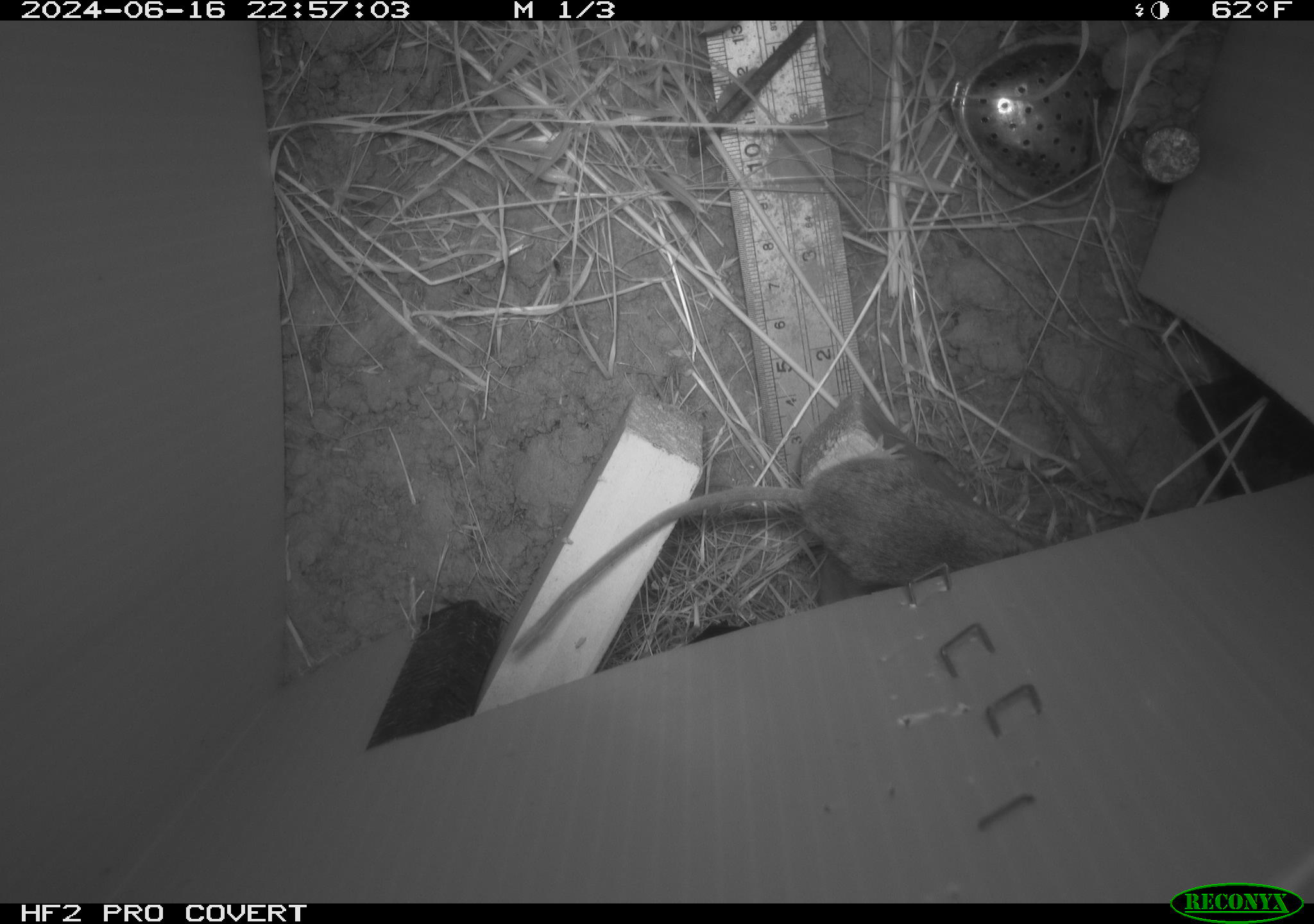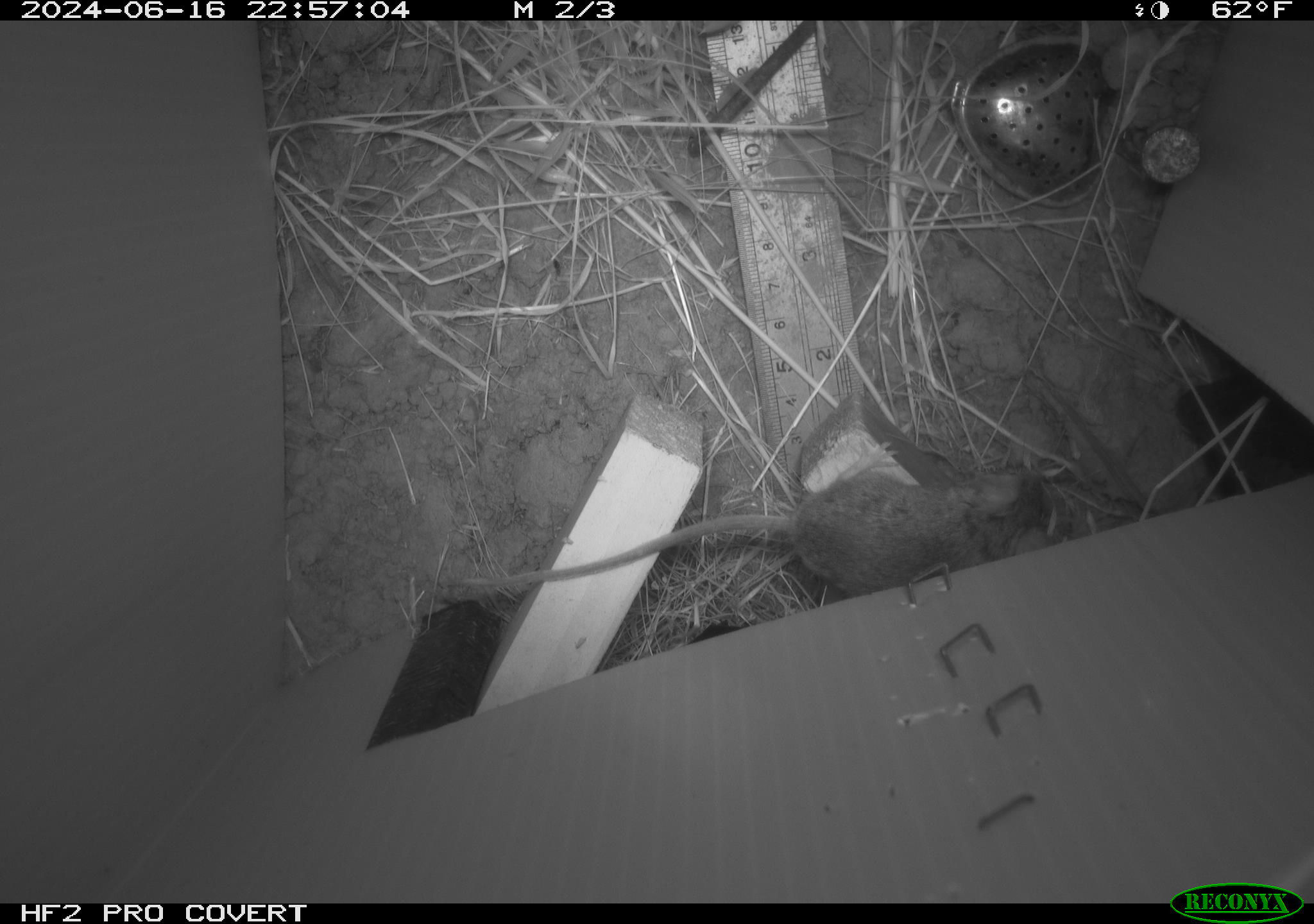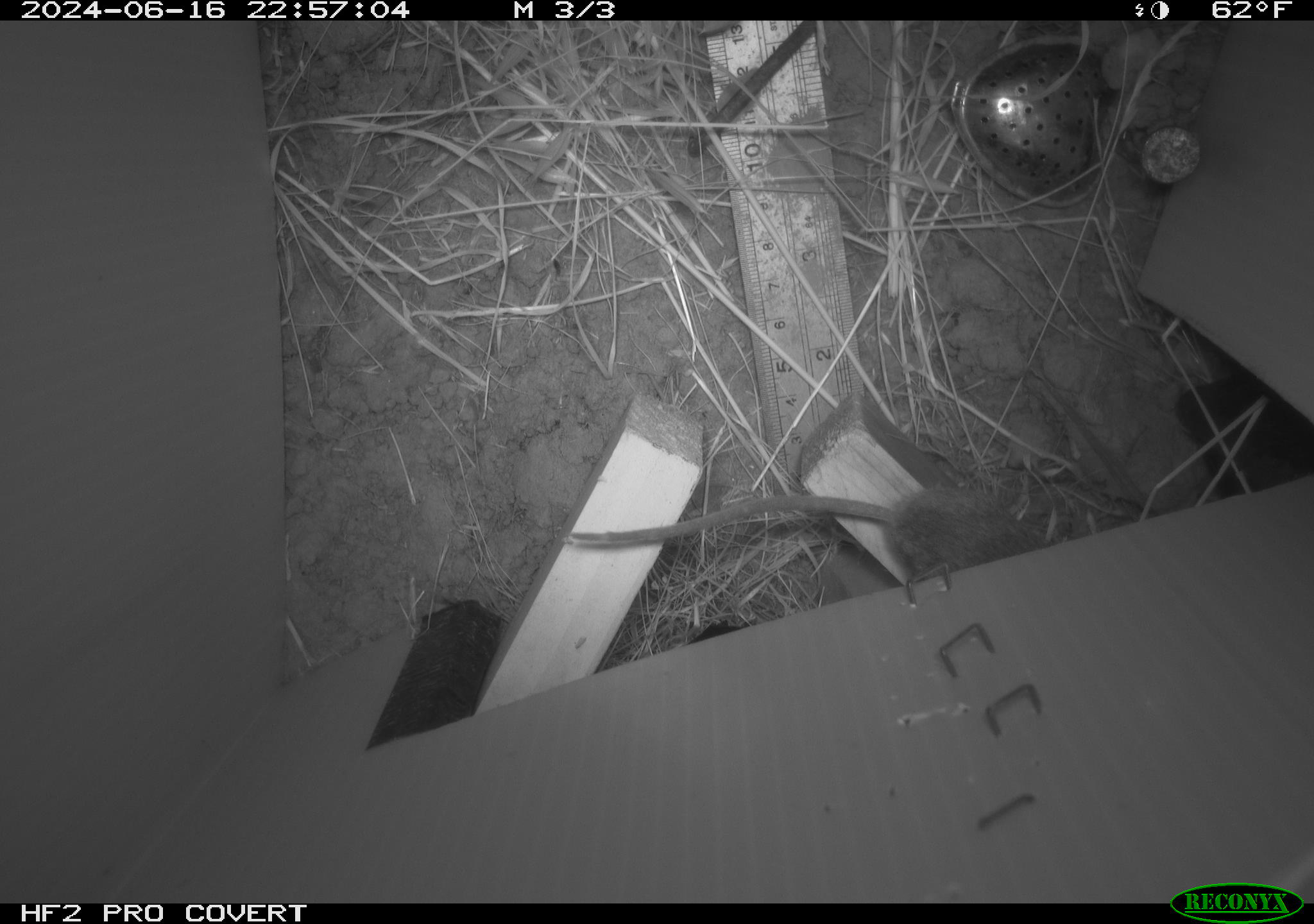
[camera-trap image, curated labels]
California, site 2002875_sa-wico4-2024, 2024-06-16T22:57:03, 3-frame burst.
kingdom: Animalia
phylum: Chordata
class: Mammalia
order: Rodentia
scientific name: Rodentia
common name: rodent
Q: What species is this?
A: Rodent (Rodentia).